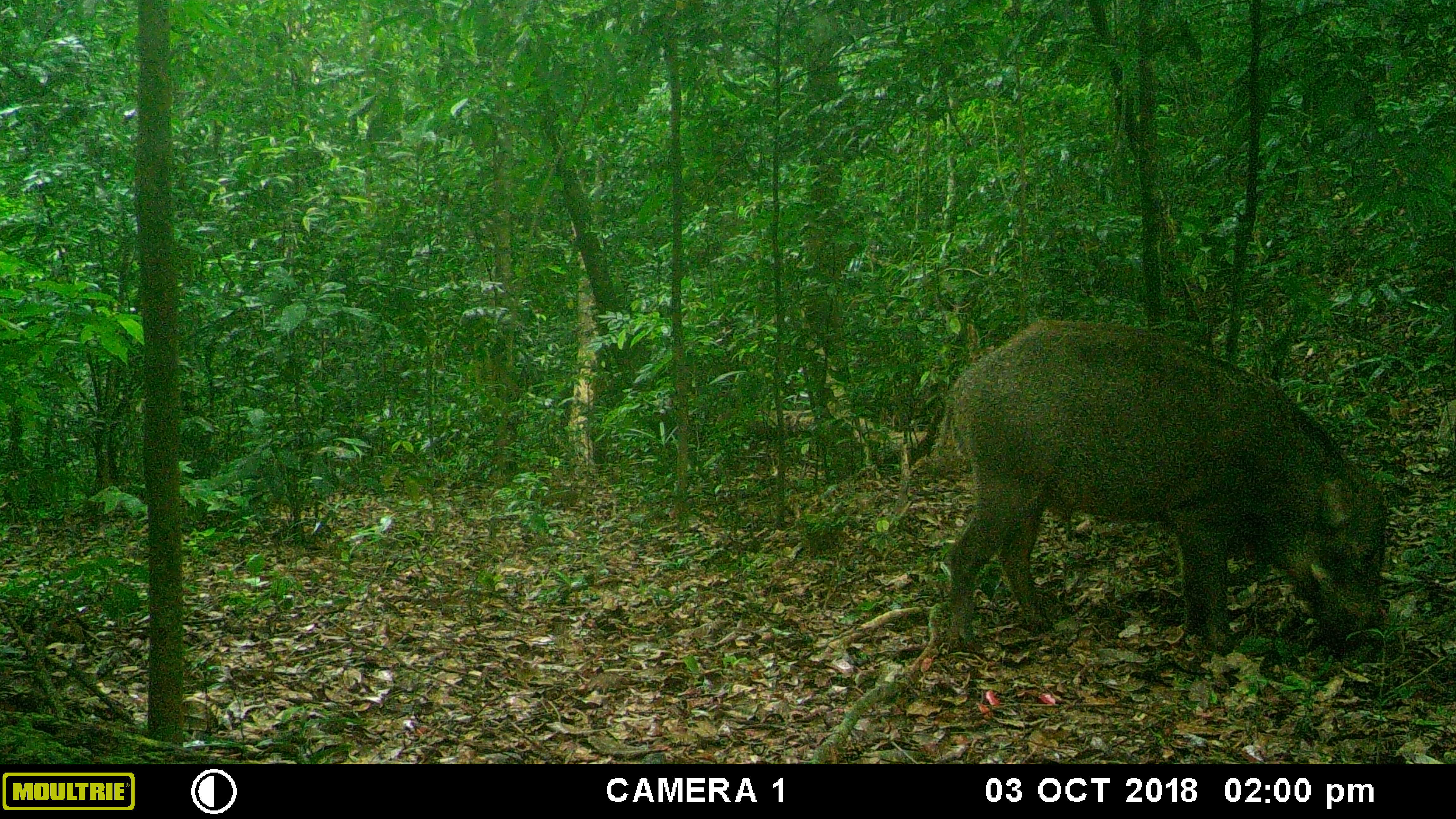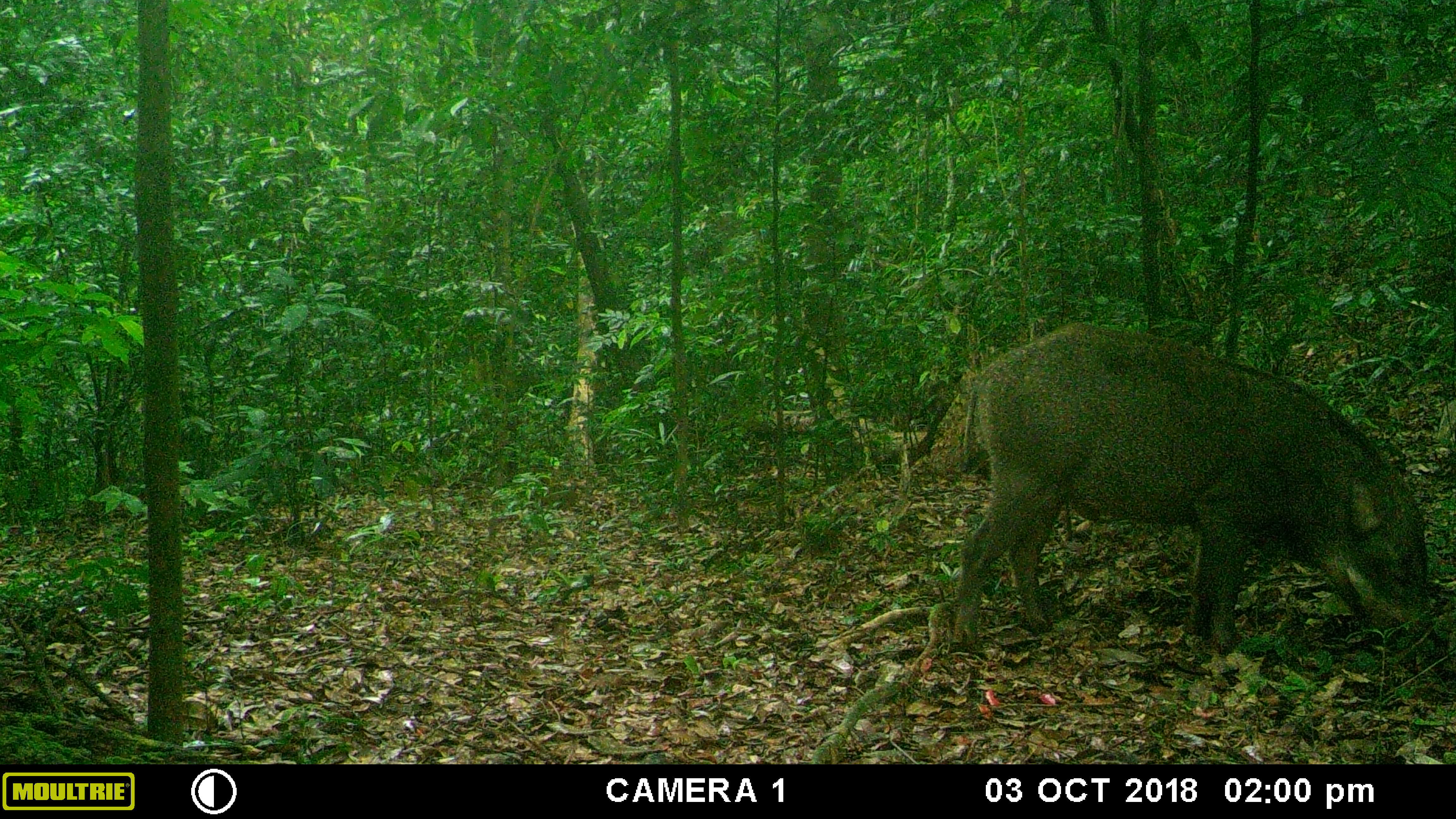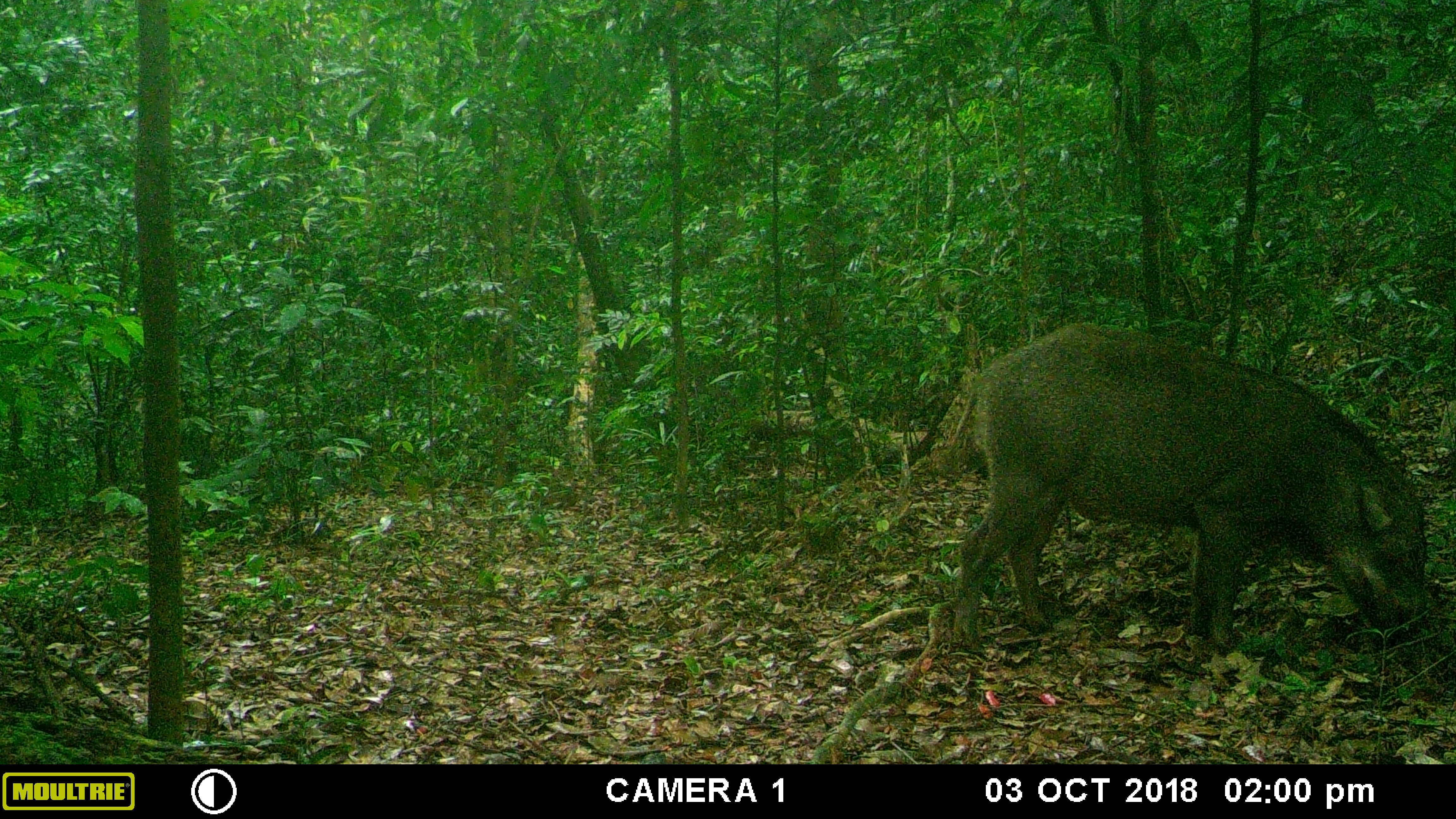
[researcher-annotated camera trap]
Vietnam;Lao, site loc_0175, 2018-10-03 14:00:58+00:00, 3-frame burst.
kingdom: Animalia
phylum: Chordata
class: Mammalia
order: Artiodactyla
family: Suidae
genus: Sus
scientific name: Sus scrofa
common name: eurasian wild pig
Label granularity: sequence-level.